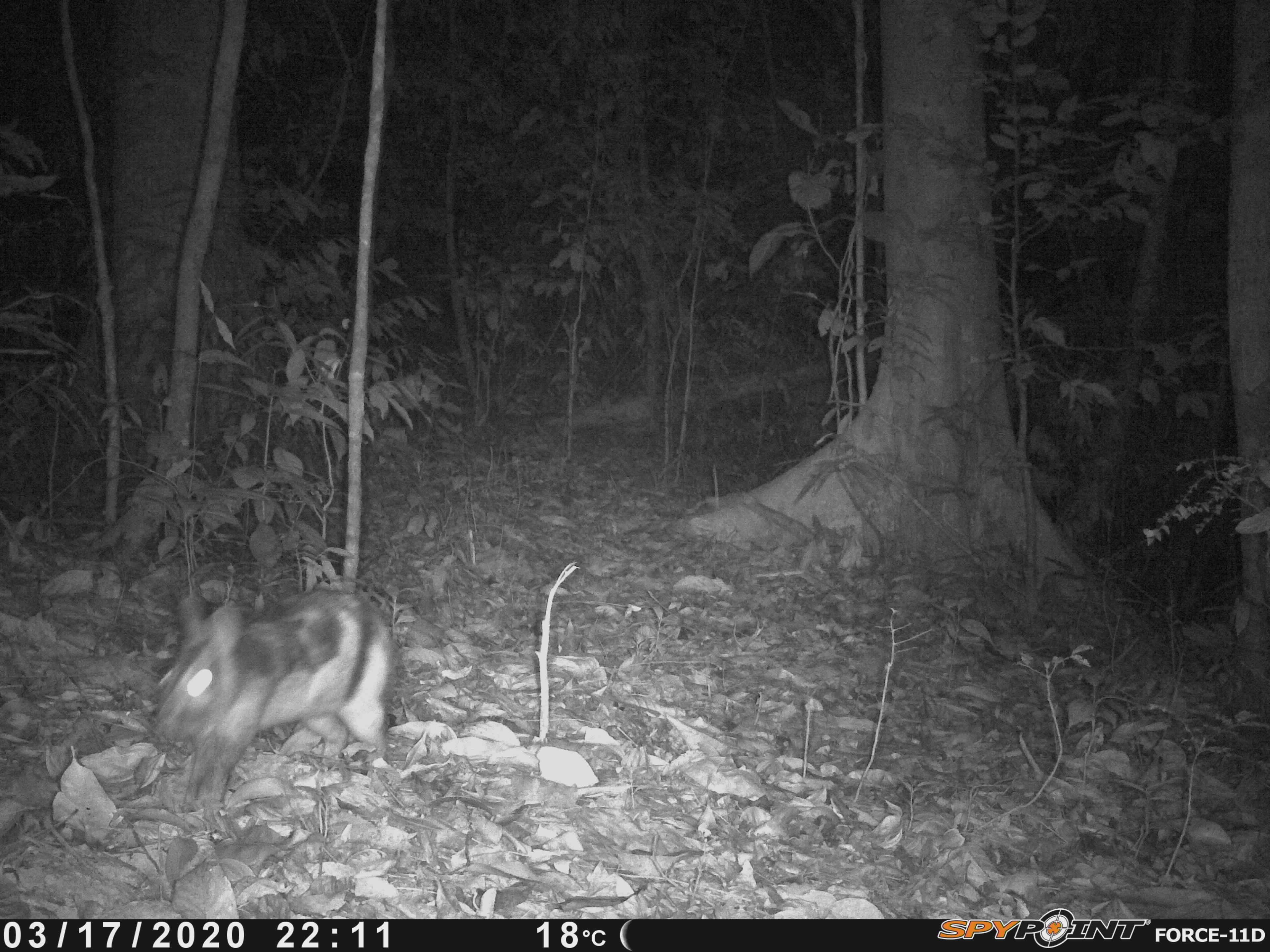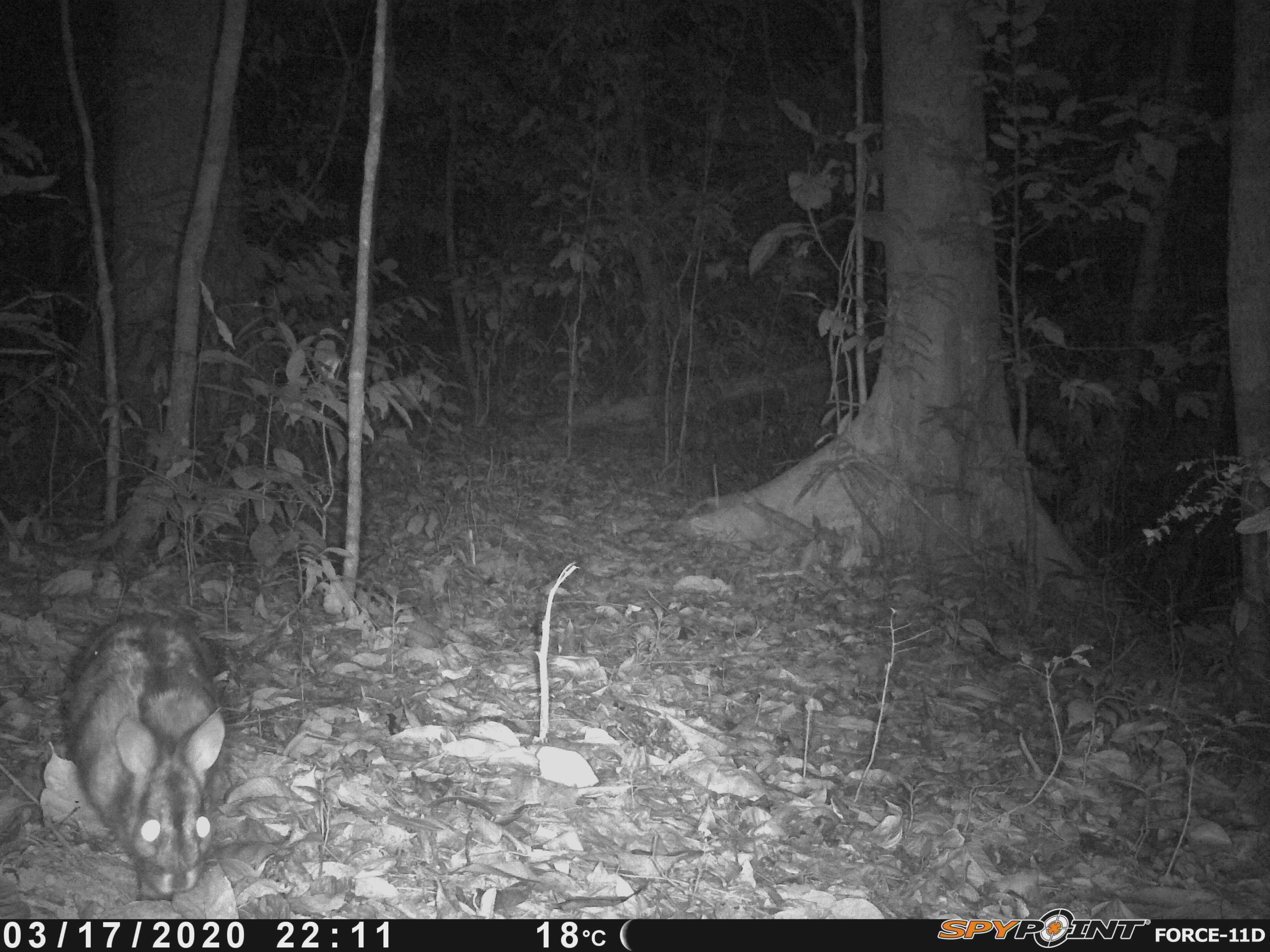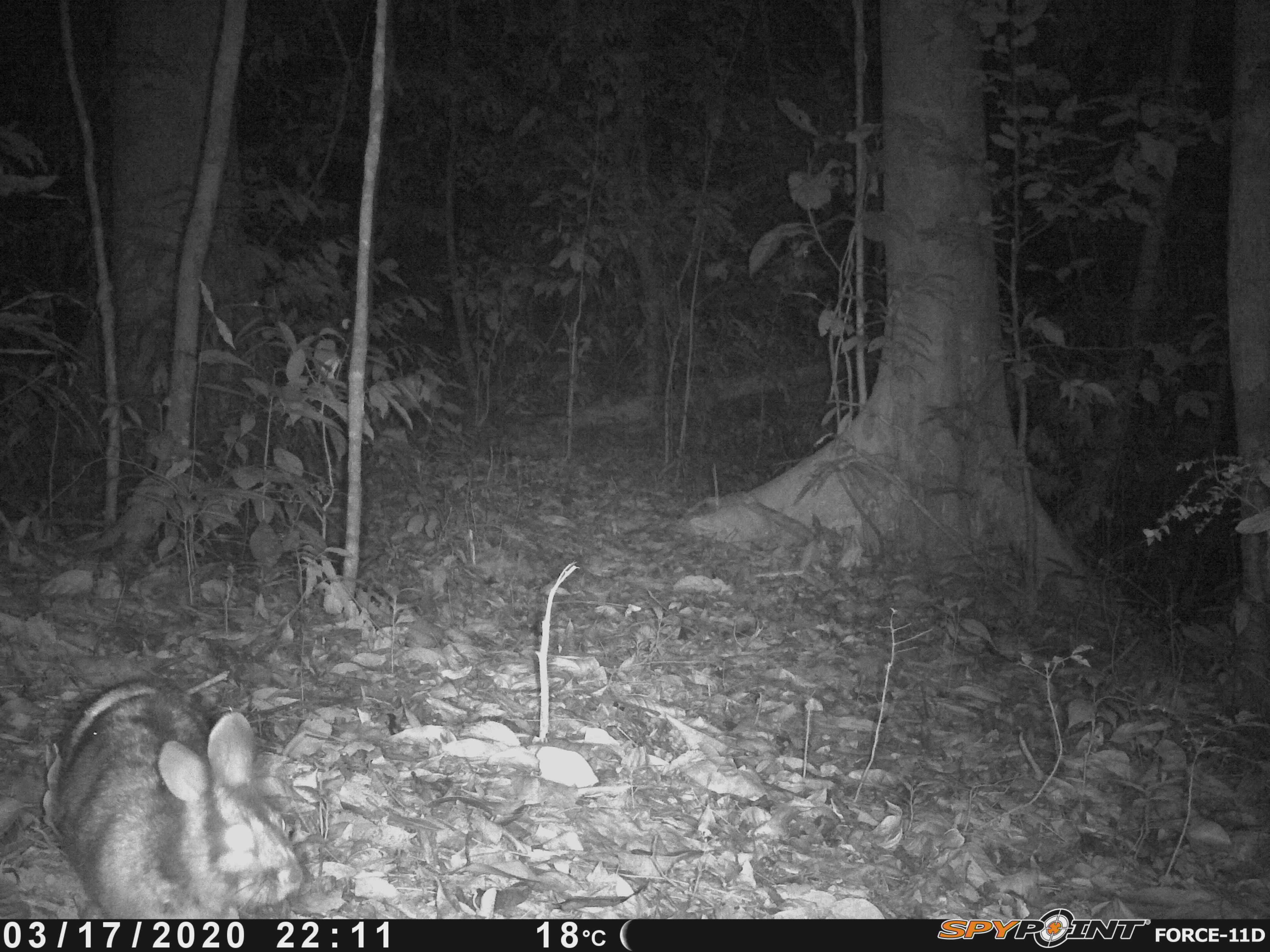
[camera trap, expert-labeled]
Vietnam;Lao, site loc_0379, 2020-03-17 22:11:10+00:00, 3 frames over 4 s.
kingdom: Animalia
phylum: Chordata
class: Mammalia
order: Lagomorpha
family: Leporidae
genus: Nesolagus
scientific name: Nesolagus timminsi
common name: annamite striped rabbit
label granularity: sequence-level